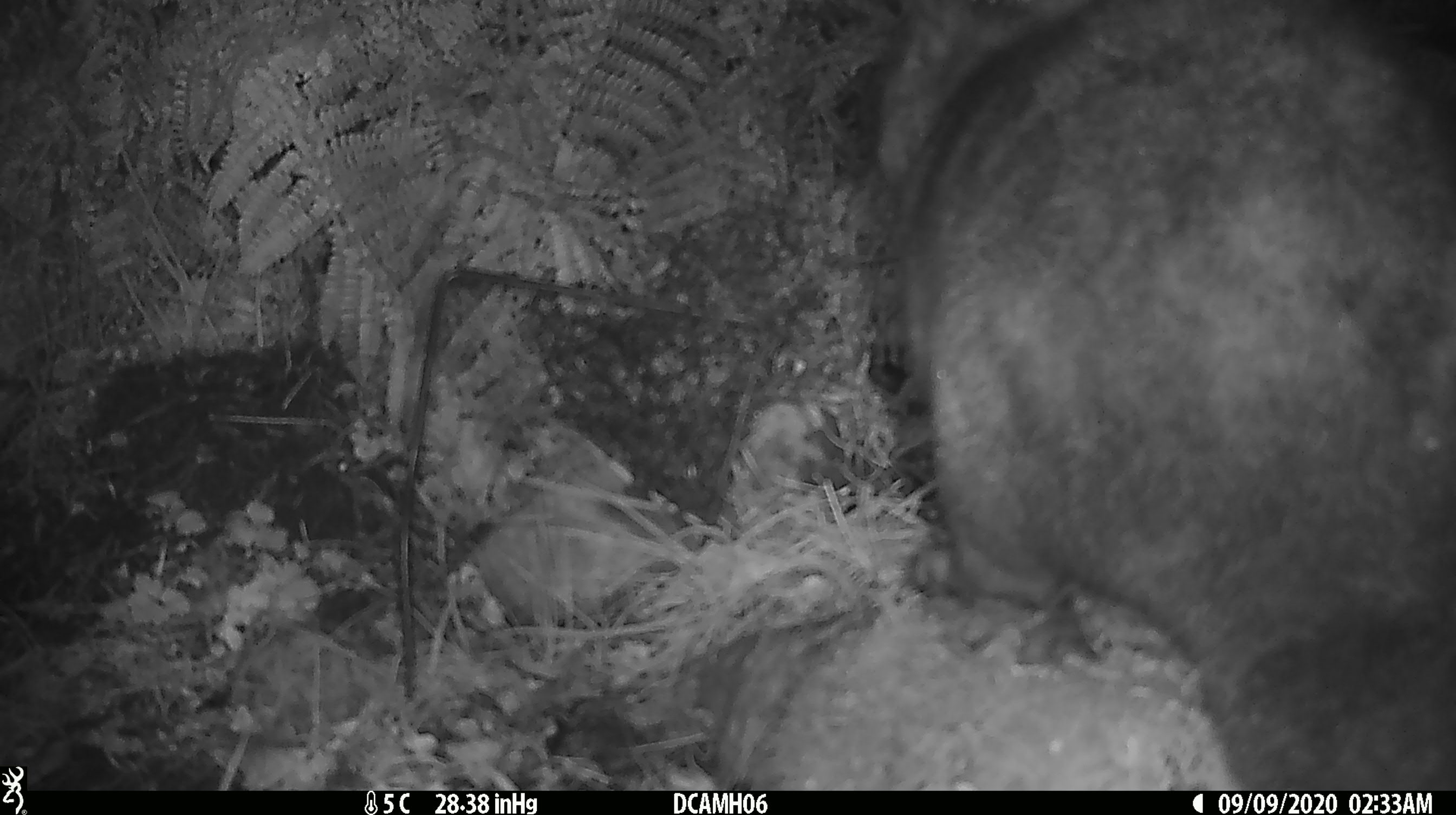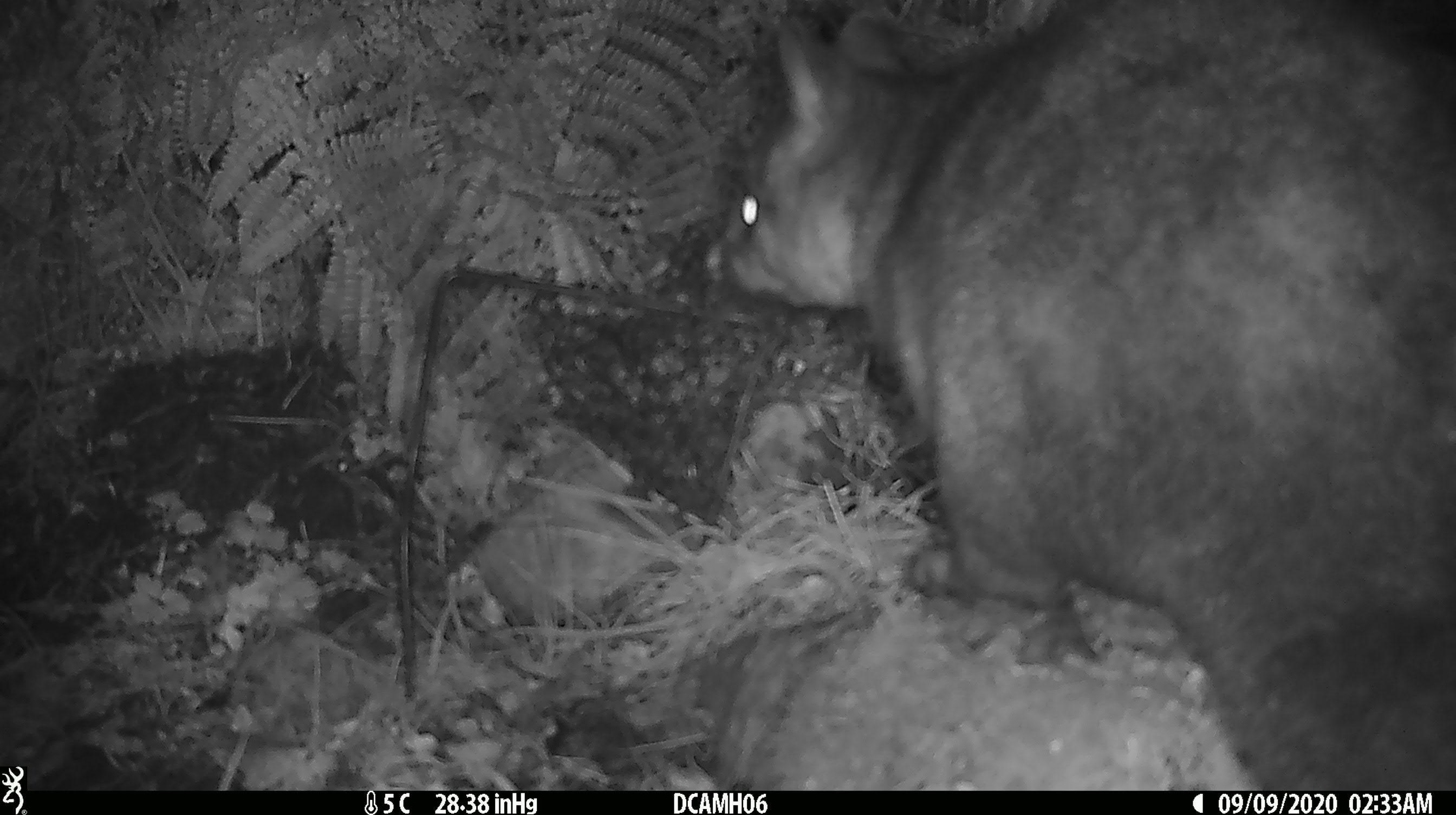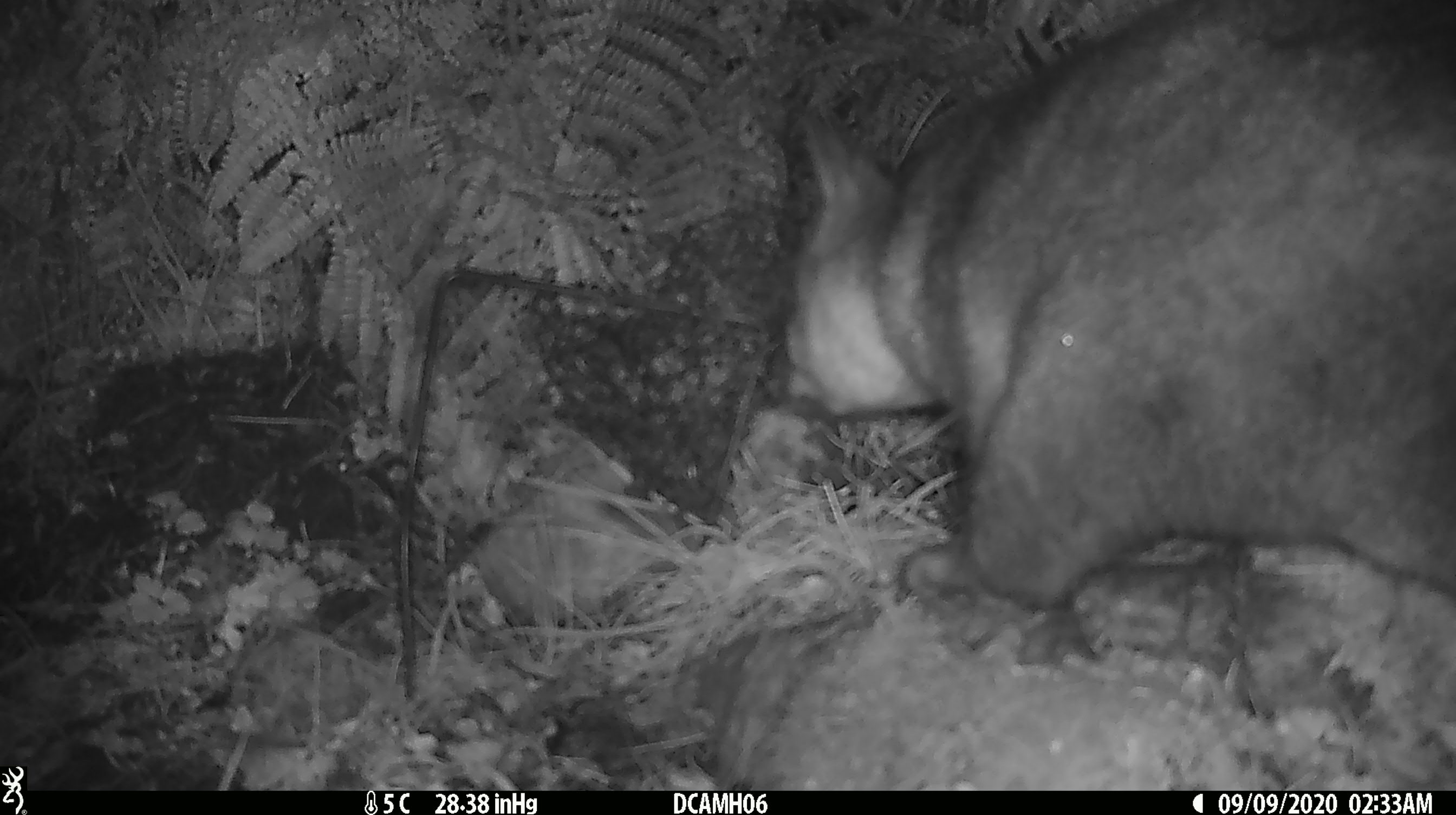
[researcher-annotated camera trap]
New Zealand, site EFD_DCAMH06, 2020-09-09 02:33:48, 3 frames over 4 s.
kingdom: Animalia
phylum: Chordata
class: Mammalia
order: Diprotodontia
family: Phalangeridae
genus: Trichosurus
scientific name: Trichosurus vulpecula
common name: common brushtail possum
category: possum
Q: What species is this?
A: Possum (common brushtail possum) (Trichosurus vulpecula).